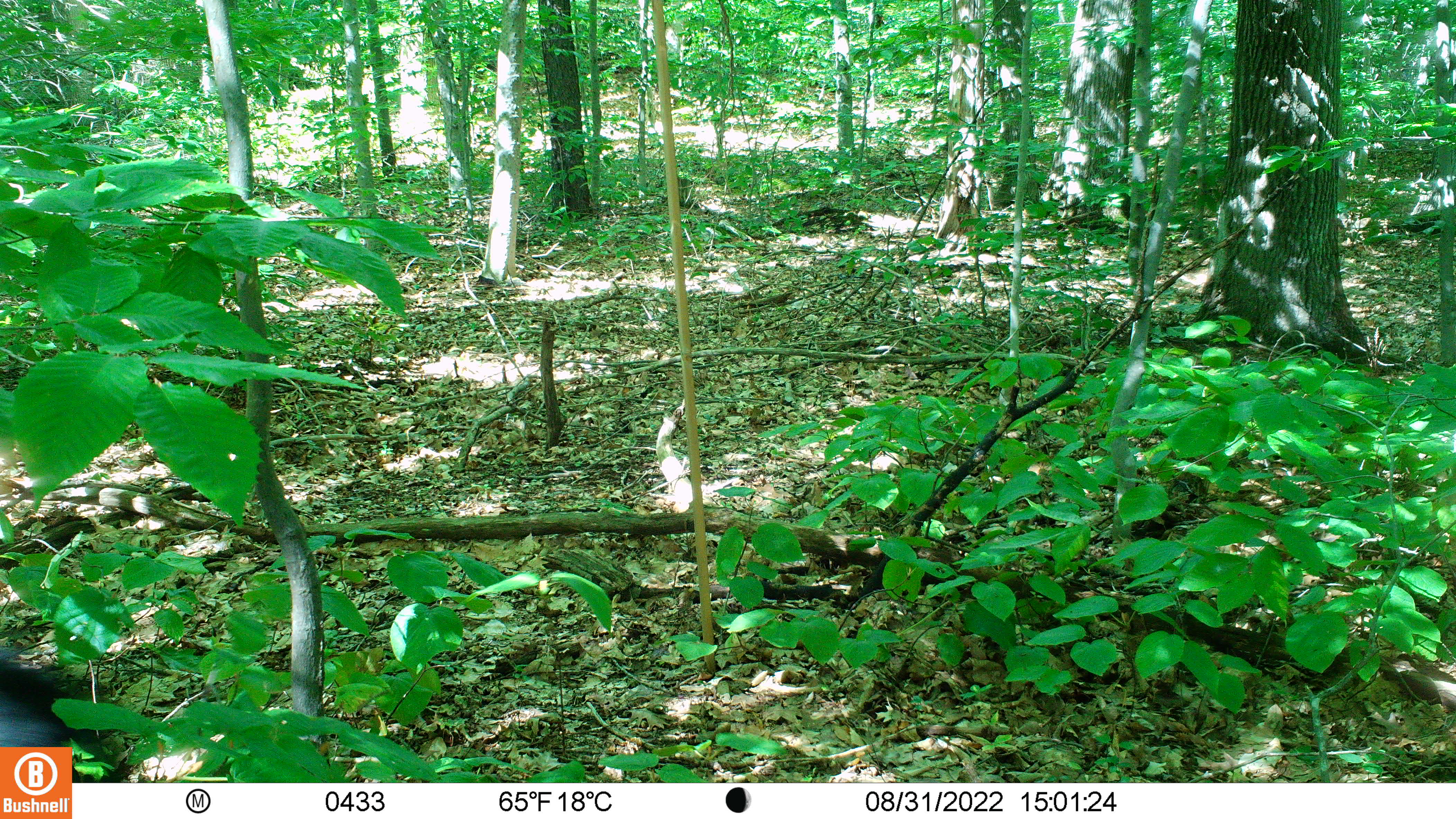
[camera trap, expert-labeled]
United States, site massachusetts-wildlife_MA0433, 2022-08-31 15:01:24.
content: unidentified animal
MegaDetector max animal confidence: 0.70